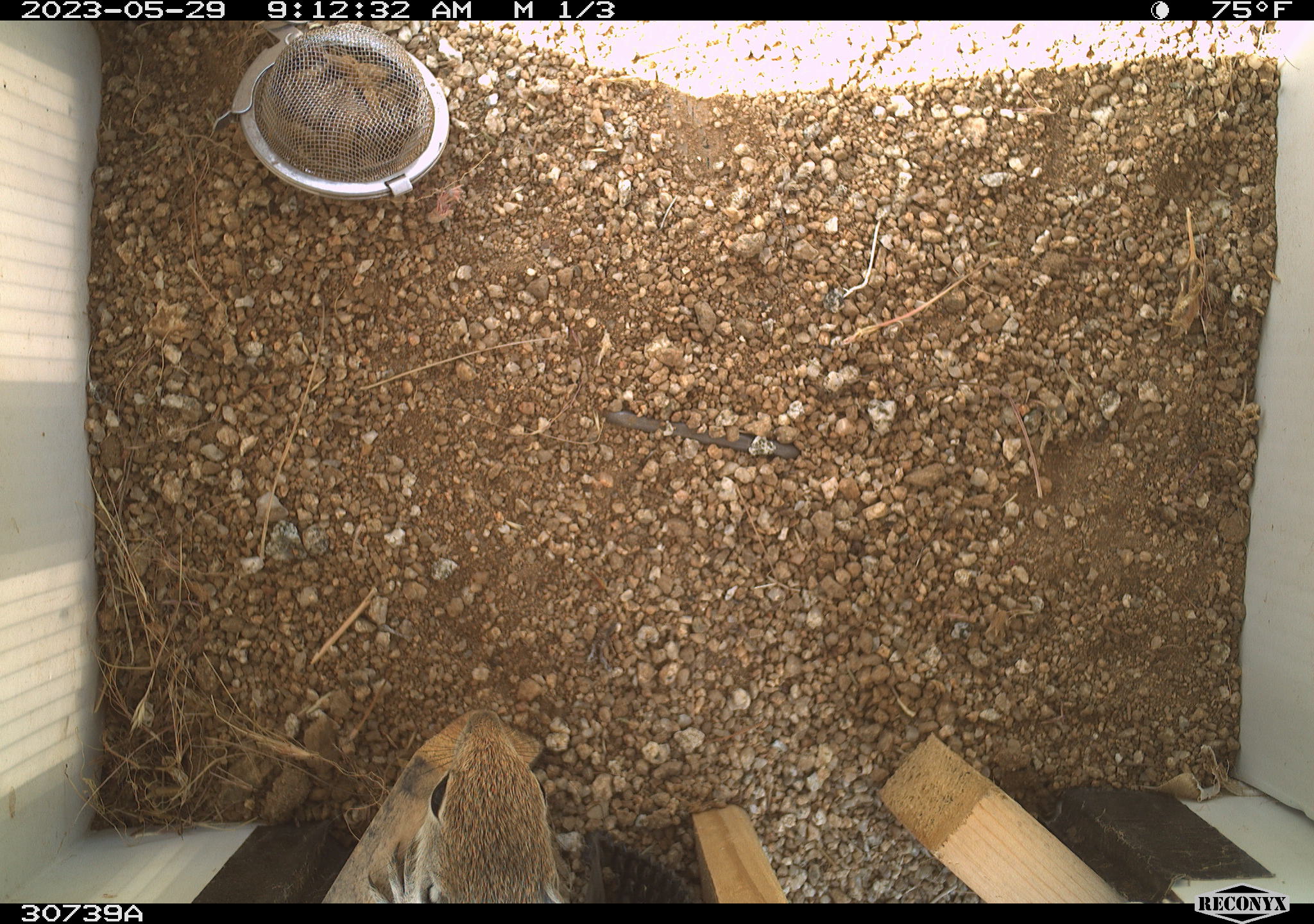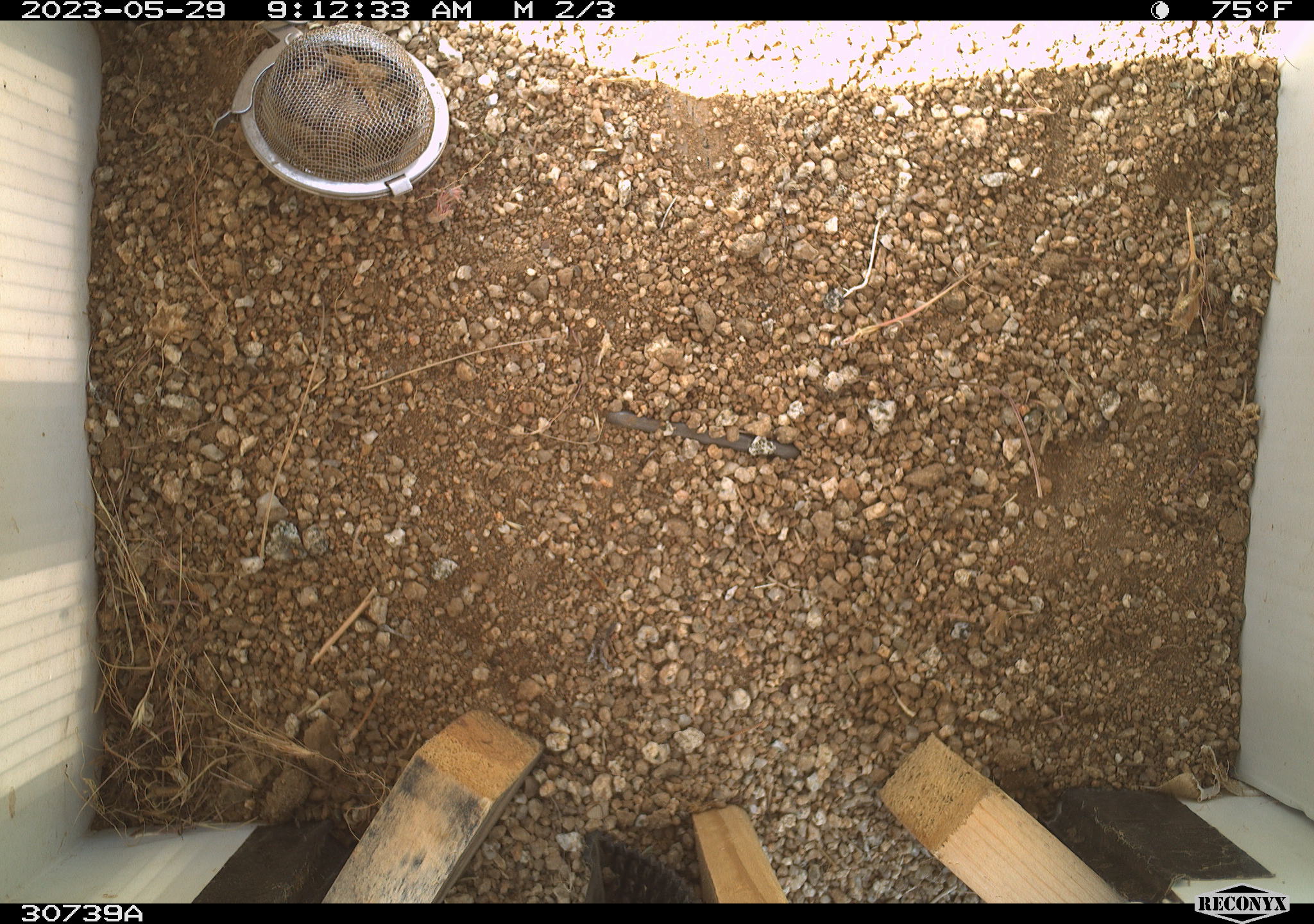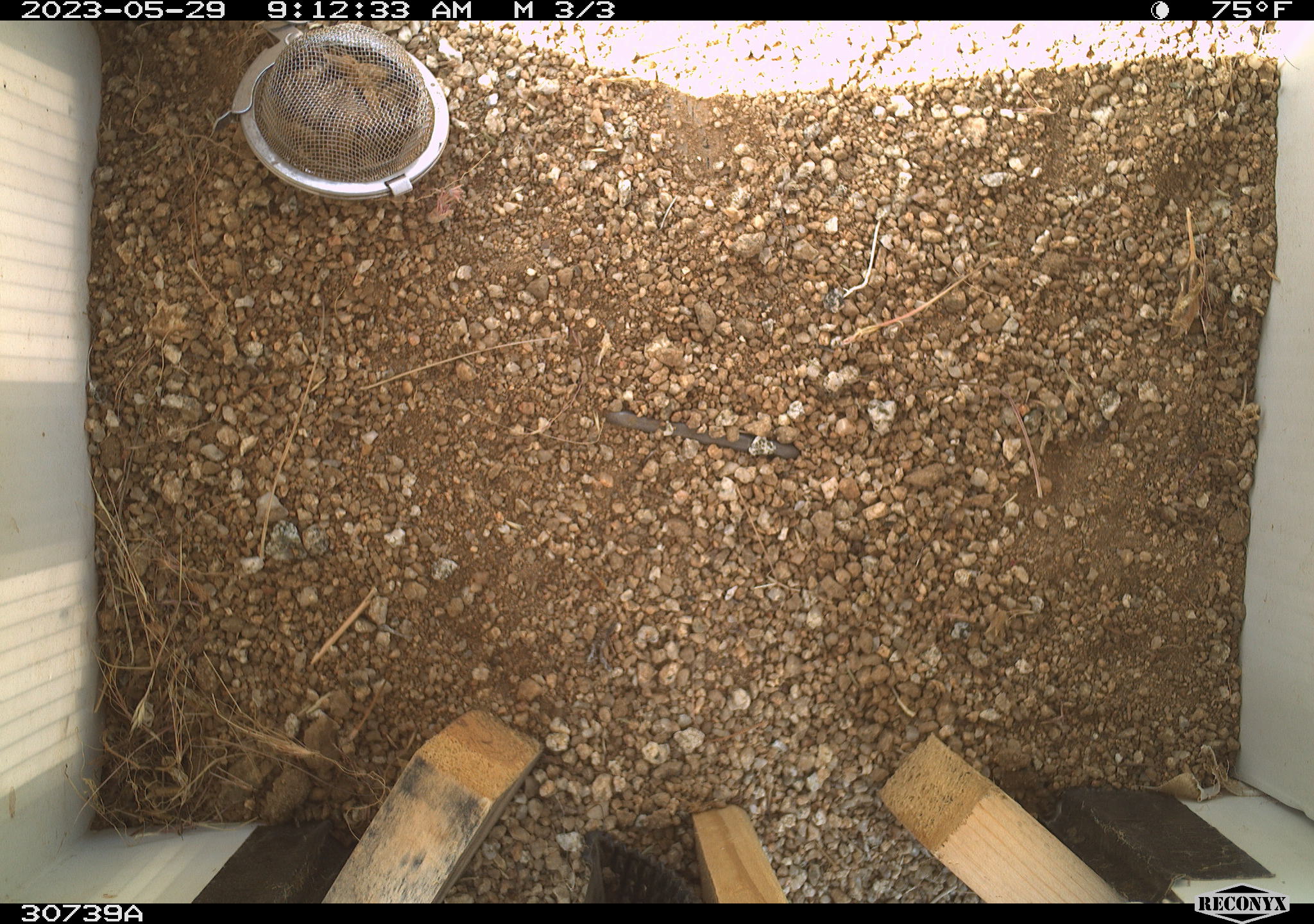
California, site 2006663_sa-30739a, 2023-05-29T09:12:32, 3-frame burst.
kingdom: Animalia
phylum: Chordata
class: Mammalia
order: Rodentia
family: Sciuridae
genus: Ammospermophilus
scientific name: Ammospermophilus leucurus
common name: white-tailed antelope squirrel